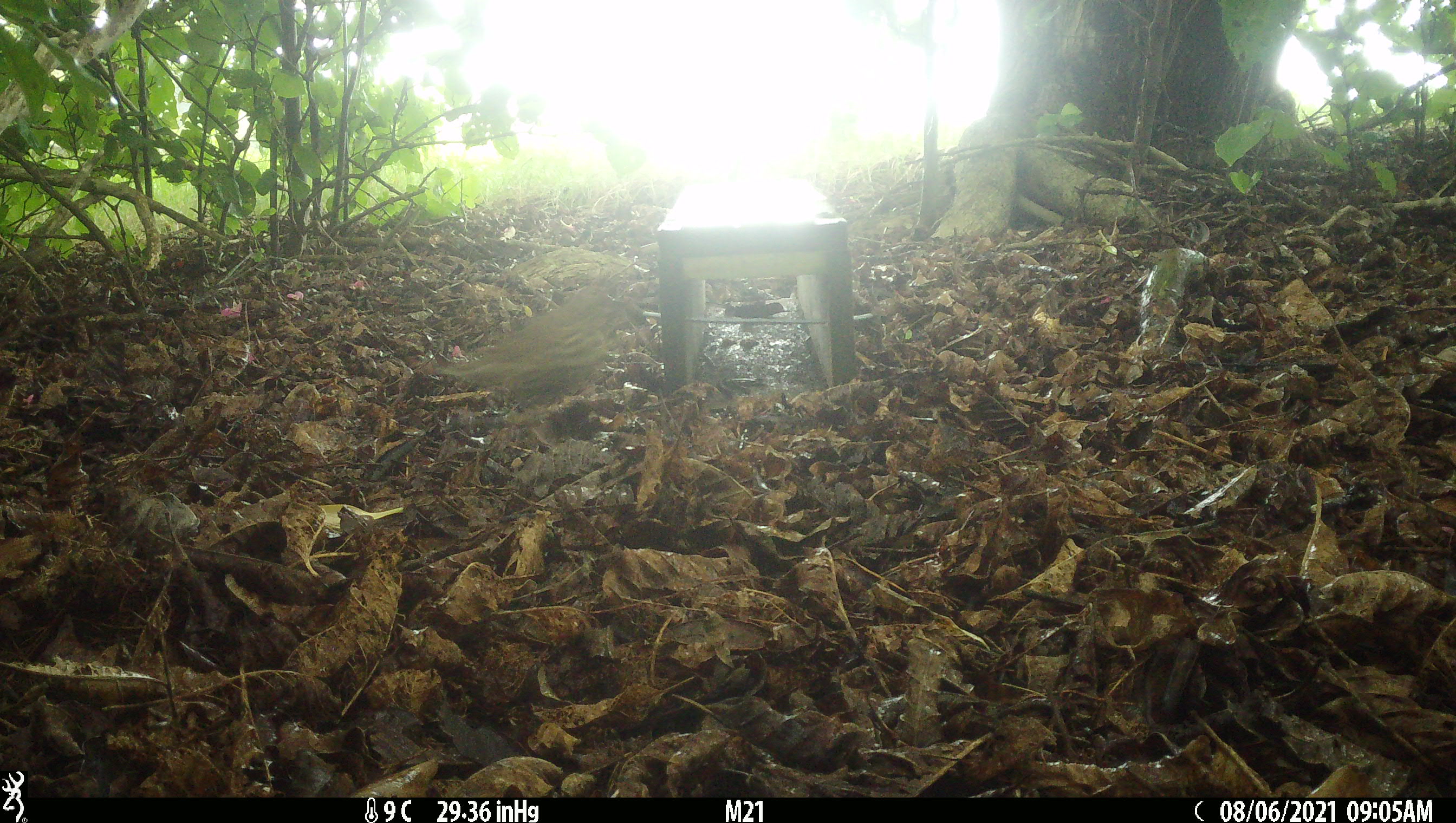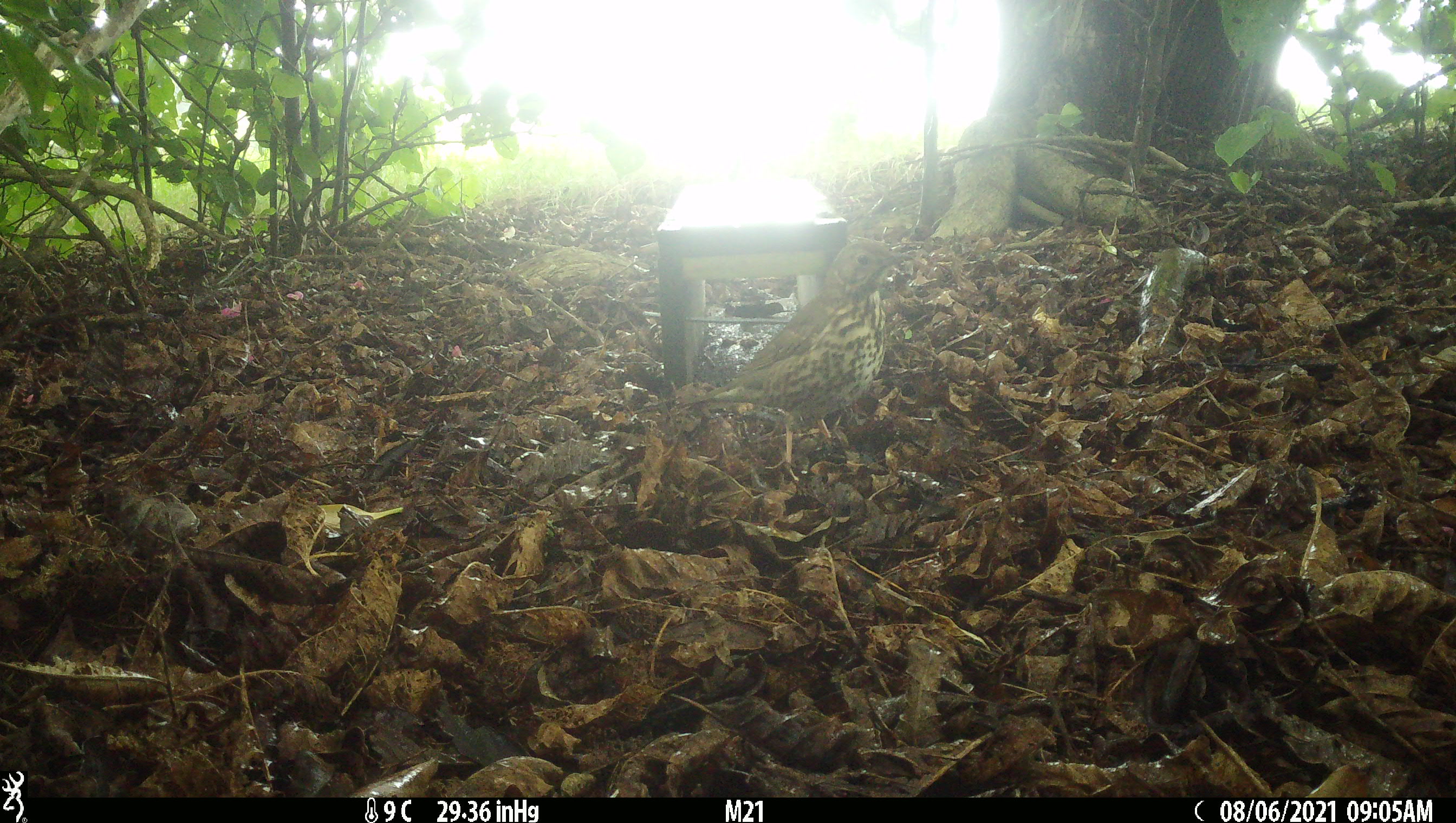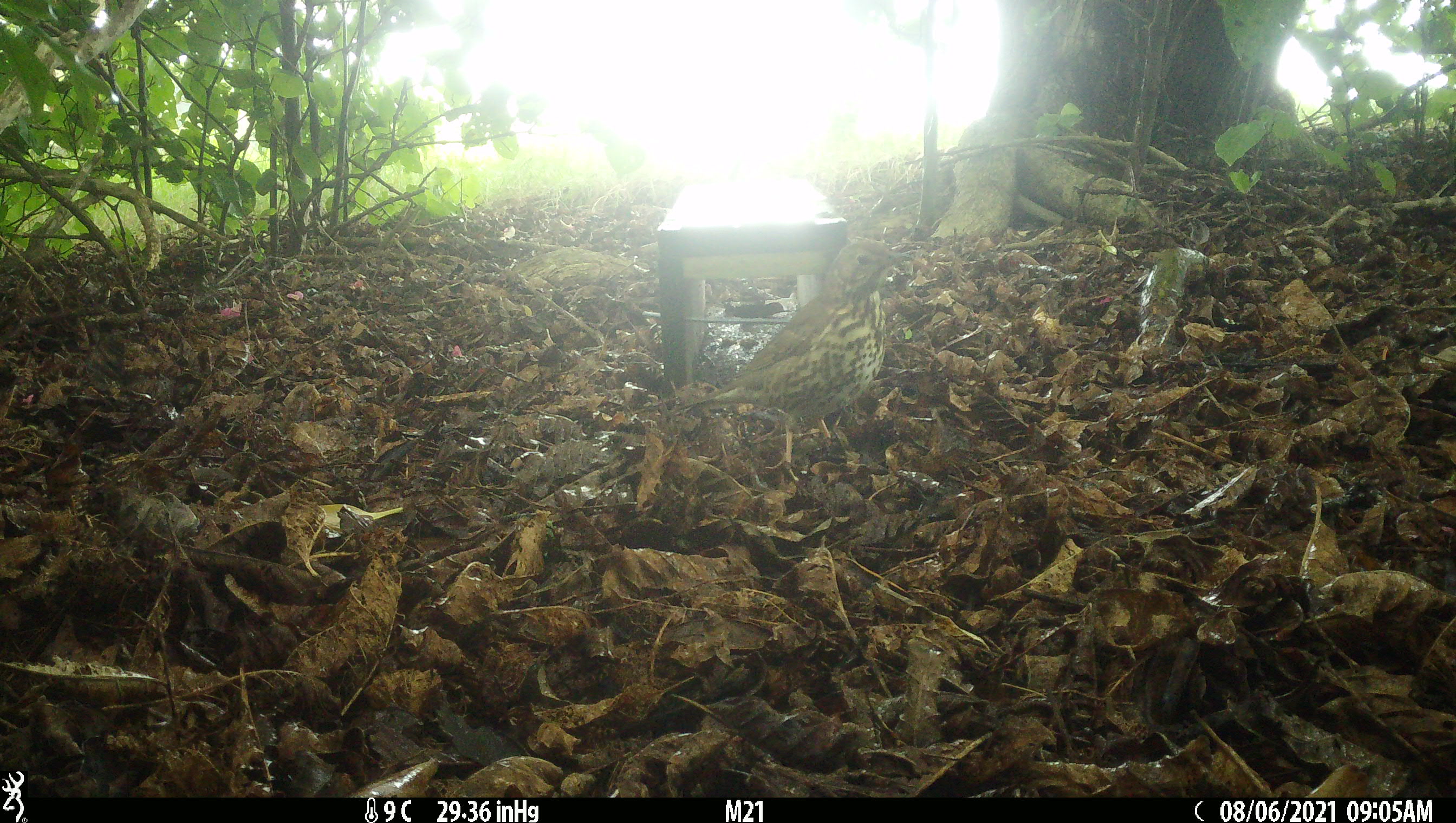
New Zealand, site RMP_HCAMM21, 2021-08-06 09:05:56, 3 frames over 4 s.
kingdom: Animalia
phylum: Chordata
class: Aves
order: Passeriformes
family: Turdidae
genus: Turdus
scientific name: Turdus philomelos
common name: song thrush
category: thrush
Thrush (song thrush) (Turdus philomelos).